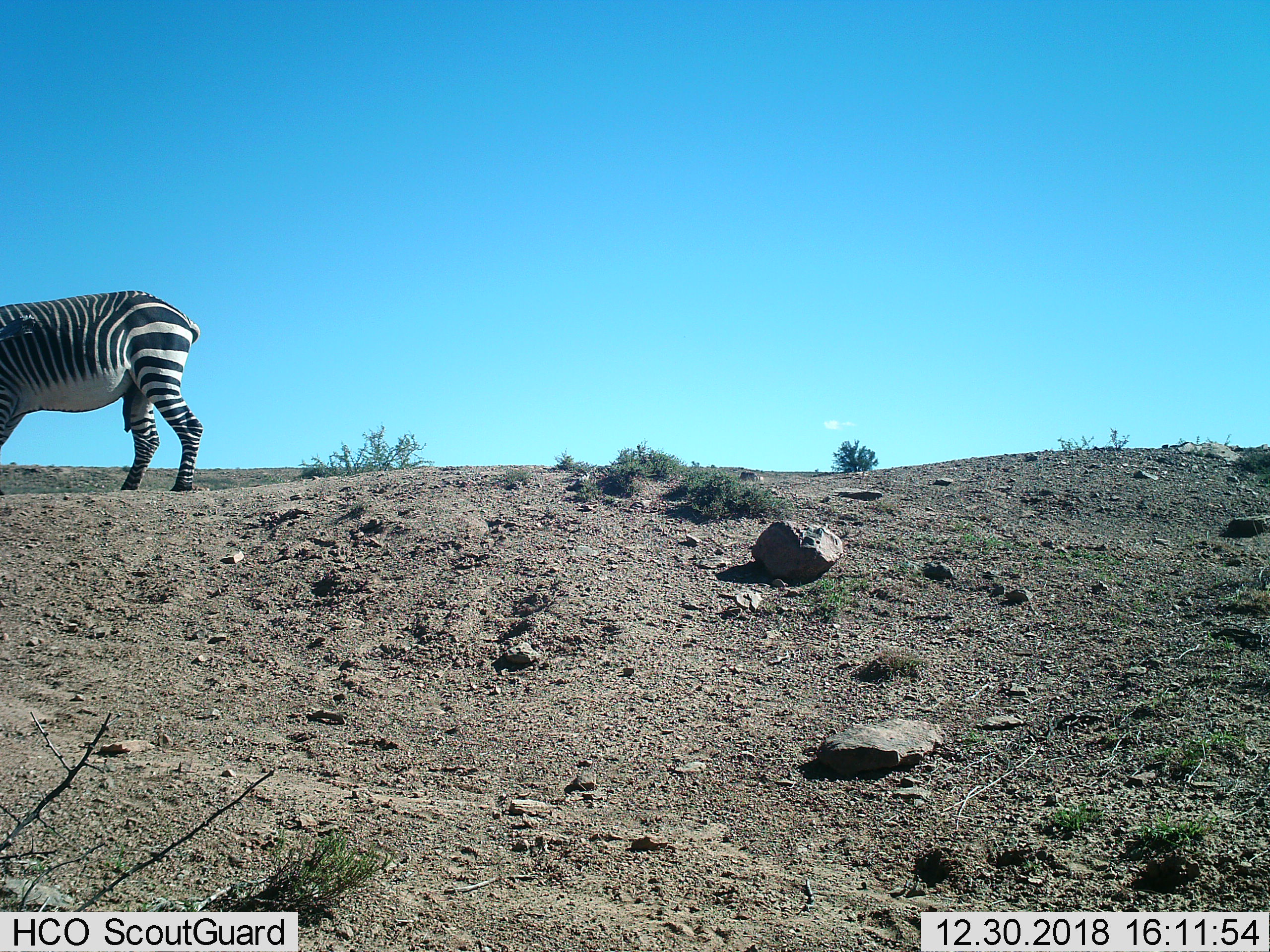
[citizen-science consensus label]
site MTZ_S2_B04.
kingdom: Animalia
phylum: Chordata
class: Mammalia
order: Perissodactyla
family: Equidae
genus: Equus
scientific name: Equus zebra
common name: mountain zebra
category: zebramountain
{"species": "zebramountain (mountain zebra) (Equus zebra)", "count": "1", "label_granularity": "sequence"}